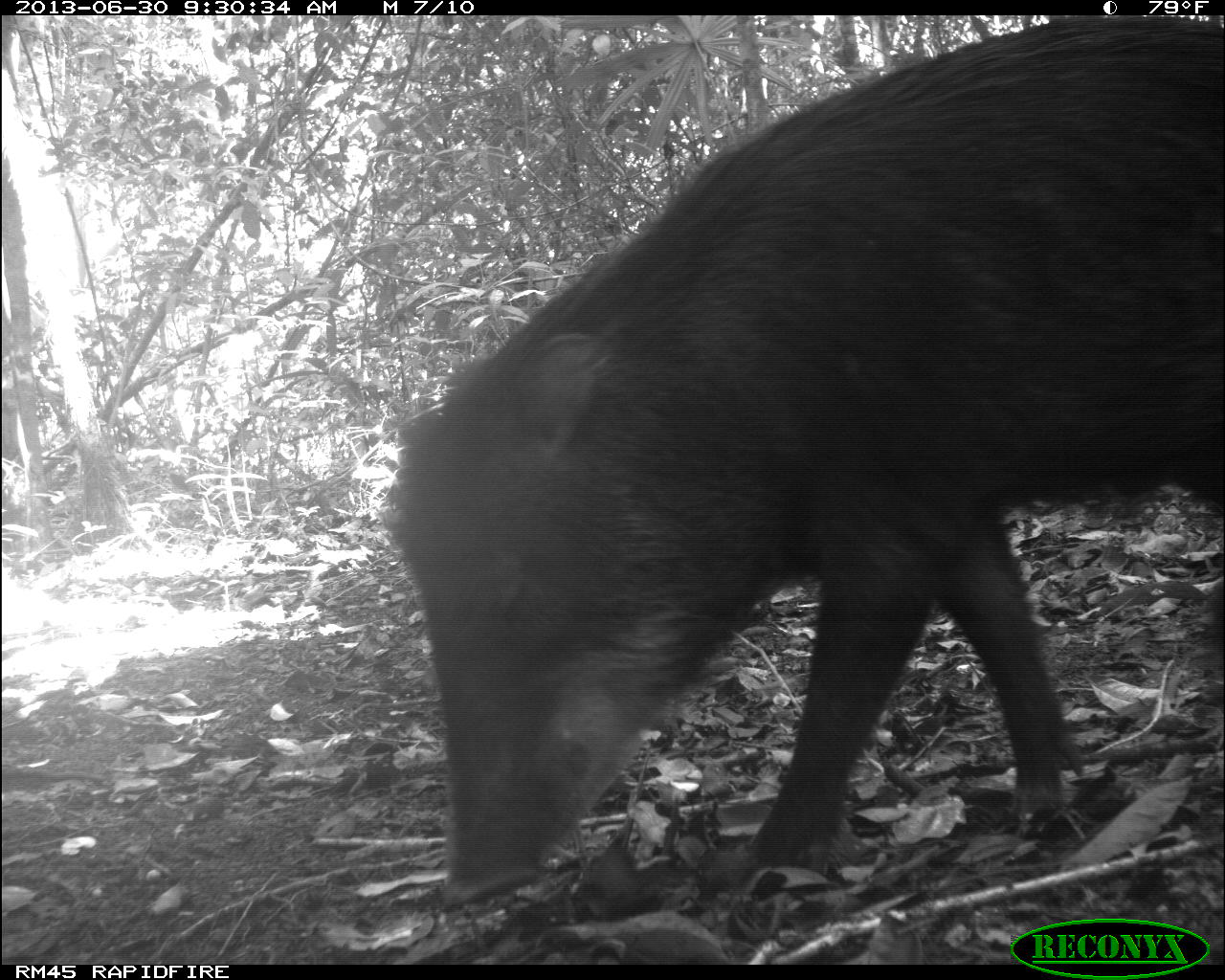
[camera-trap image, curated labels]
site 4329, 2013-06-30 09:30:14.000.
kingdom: Animalia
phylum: Chordata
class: Mammalia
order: Artiodactyla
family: Tayassuidae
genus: Tayassu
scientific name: Tayassu pecari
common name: white-lipped peccary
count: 5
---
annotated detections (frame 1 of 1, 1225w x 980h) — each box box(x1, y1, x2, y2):
tayassu pecari: box(376, 15, 1222, 901)